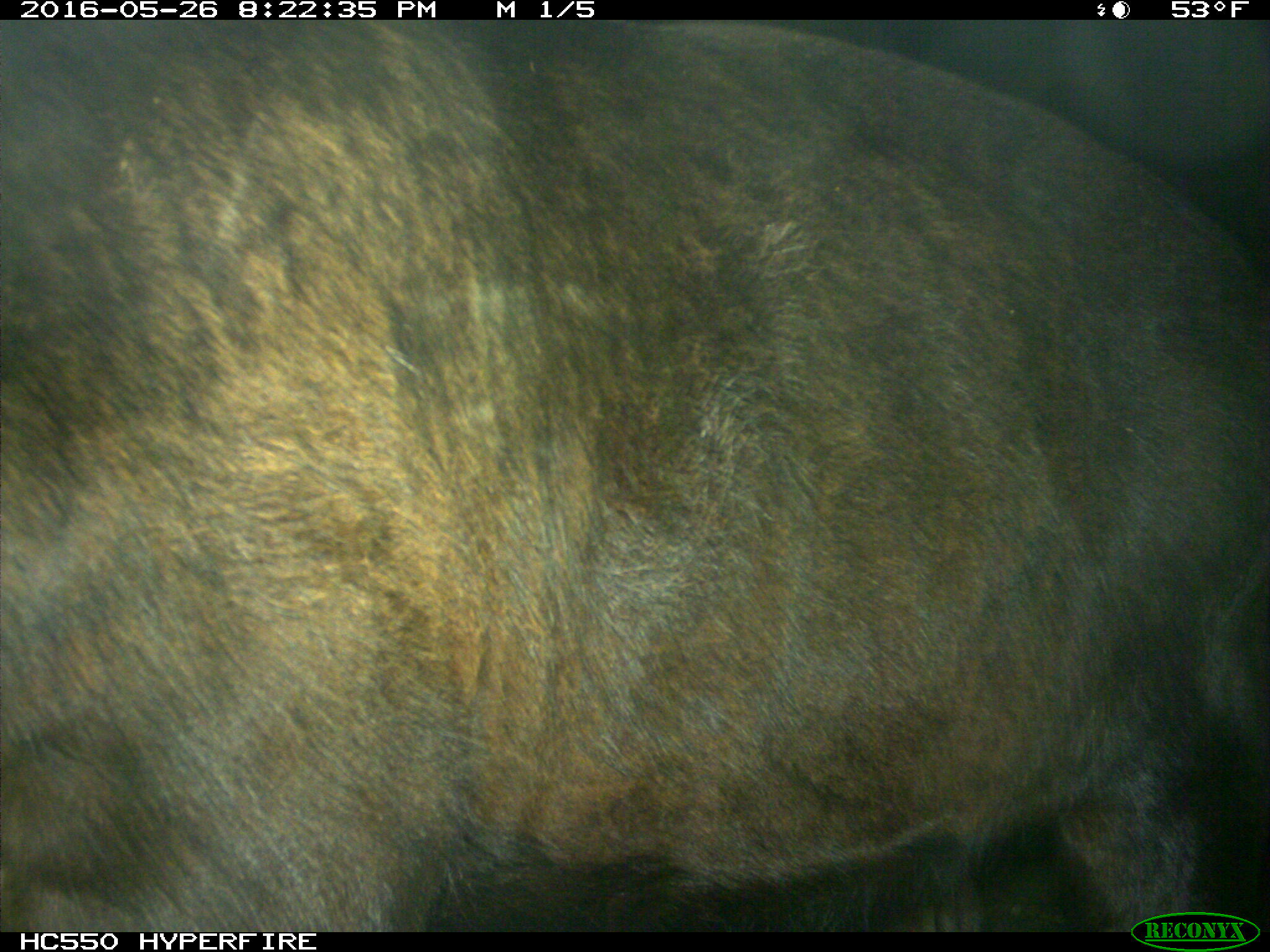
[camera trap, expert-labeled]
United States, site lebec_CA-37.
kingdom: Animalia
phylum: Chordata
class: Mammalia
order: Artiodactyla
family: Bovidae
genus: Bos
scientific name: Bos taurus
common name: domestic cow